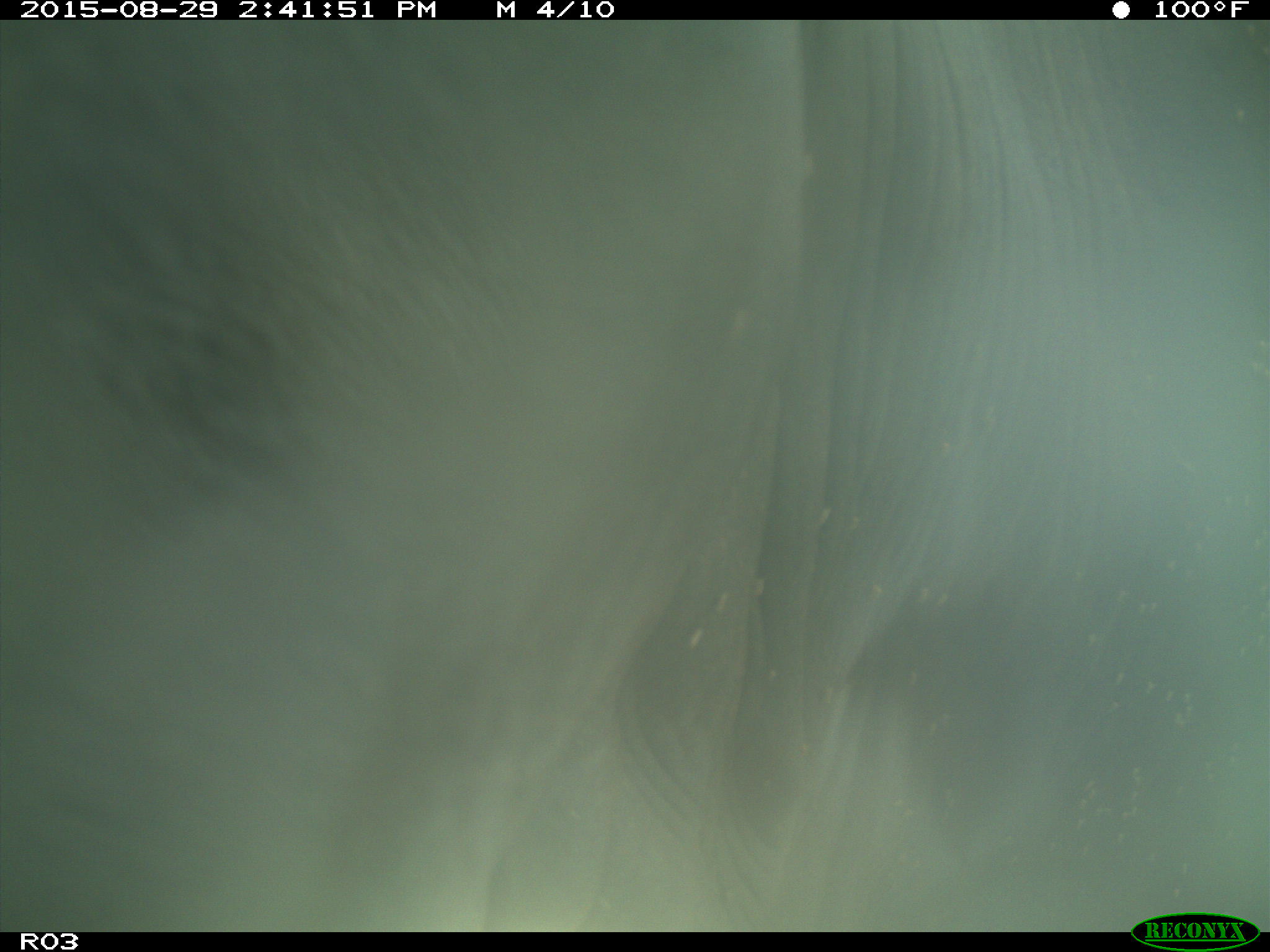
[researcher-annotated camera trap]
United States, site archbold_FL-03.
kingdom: Animalia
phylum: Chordata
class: Mammalia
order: Artiodactyla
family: Bovidae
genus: Bos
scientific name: Bos taurus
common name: domestic cow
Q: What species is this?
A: Bos taurus (domestic cow).